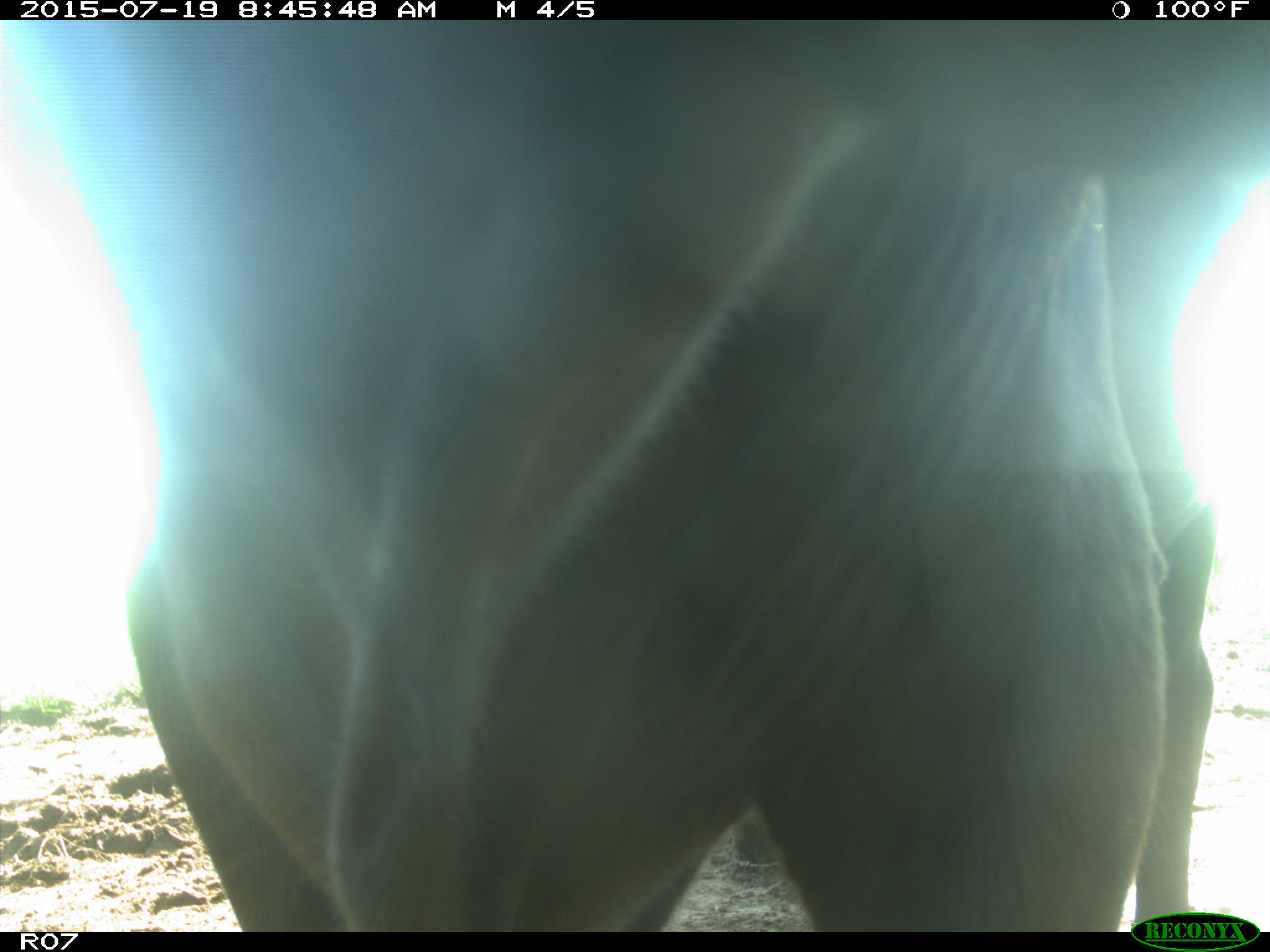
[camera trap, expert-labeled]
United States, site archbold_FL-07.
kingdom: Animalia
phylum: Chordata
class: Mammalia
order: Artiodactyla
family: Bovidae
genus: Bos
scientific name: Bos taurus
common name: domestic cow